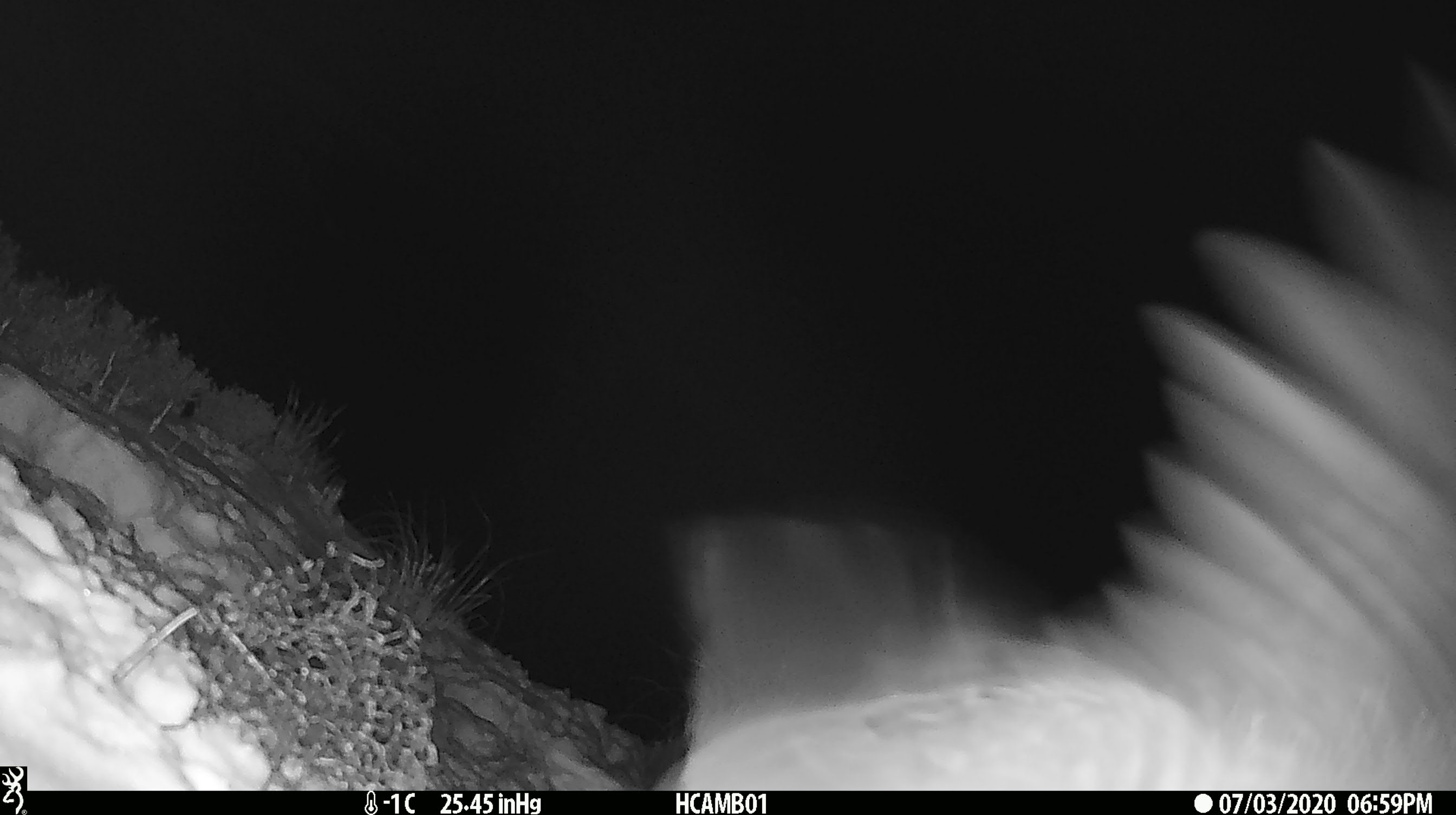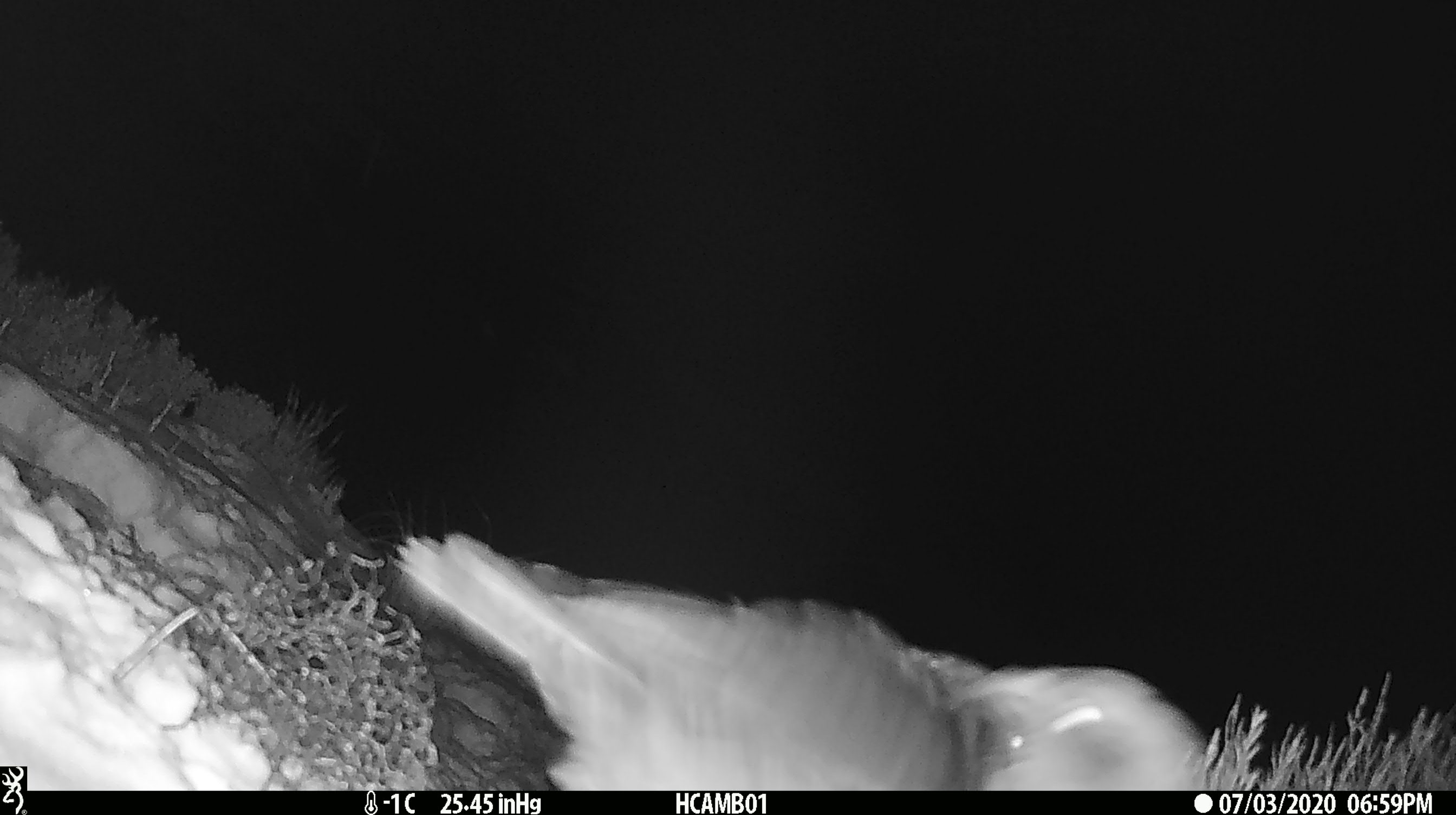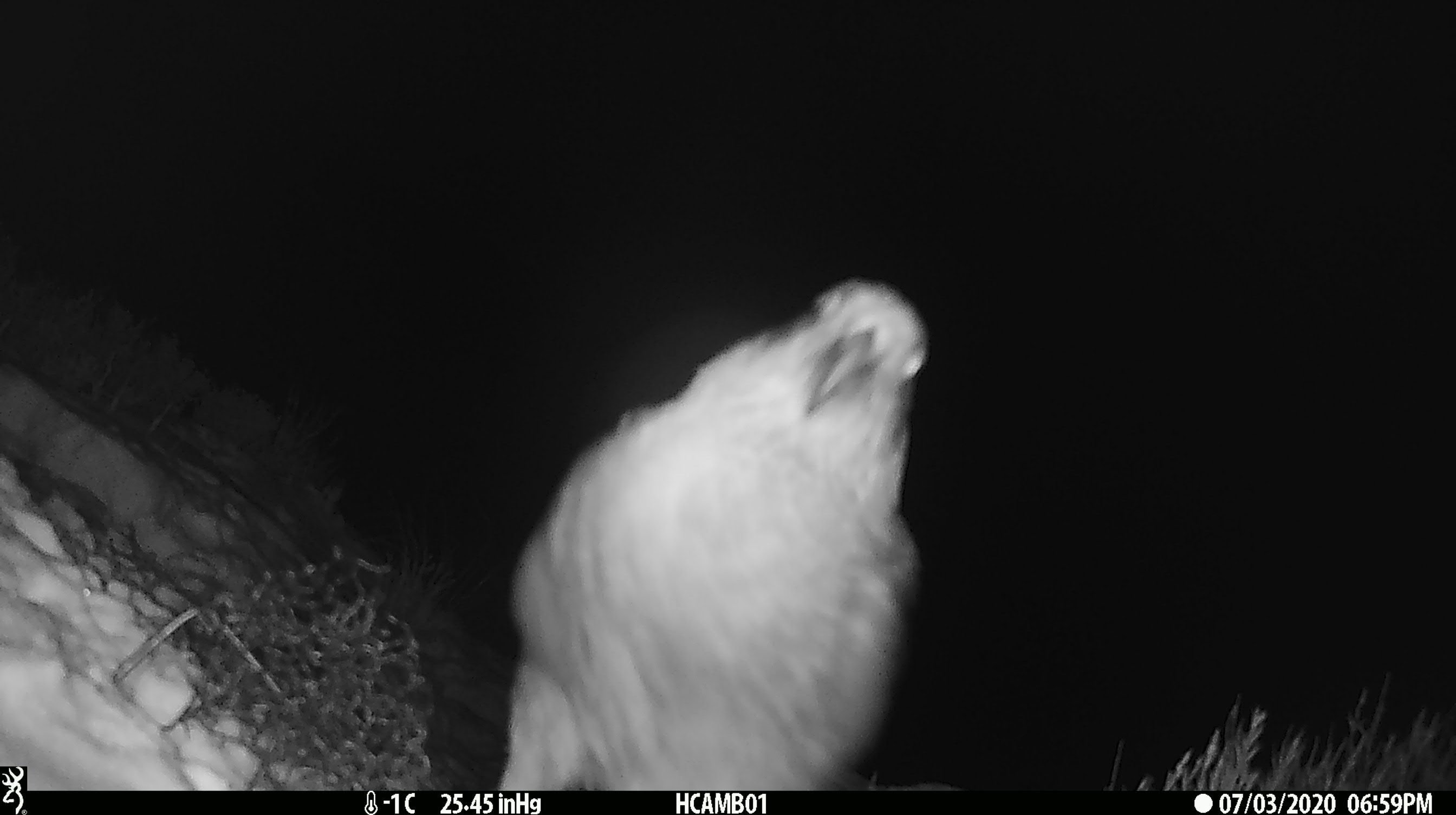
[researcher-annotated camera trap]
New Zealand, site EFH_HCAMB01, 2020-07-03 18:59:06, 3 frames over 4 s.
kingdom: Animalia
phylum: Chordata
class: Aves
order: Psittaciformes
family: Strigopidae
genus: Nestor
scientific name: Nestor notabilis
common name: kea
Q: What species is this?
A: Kea (Nestor notabilis).